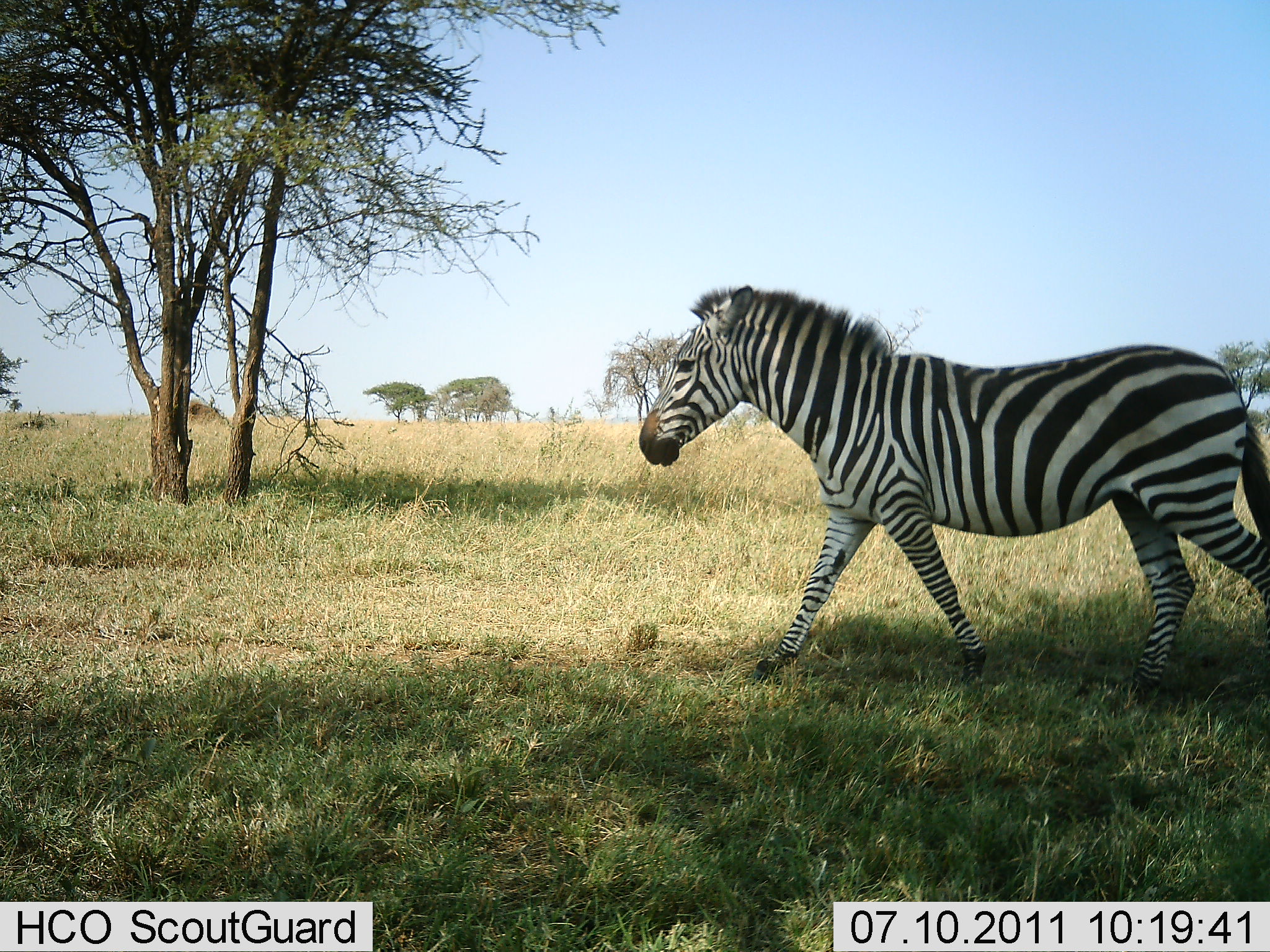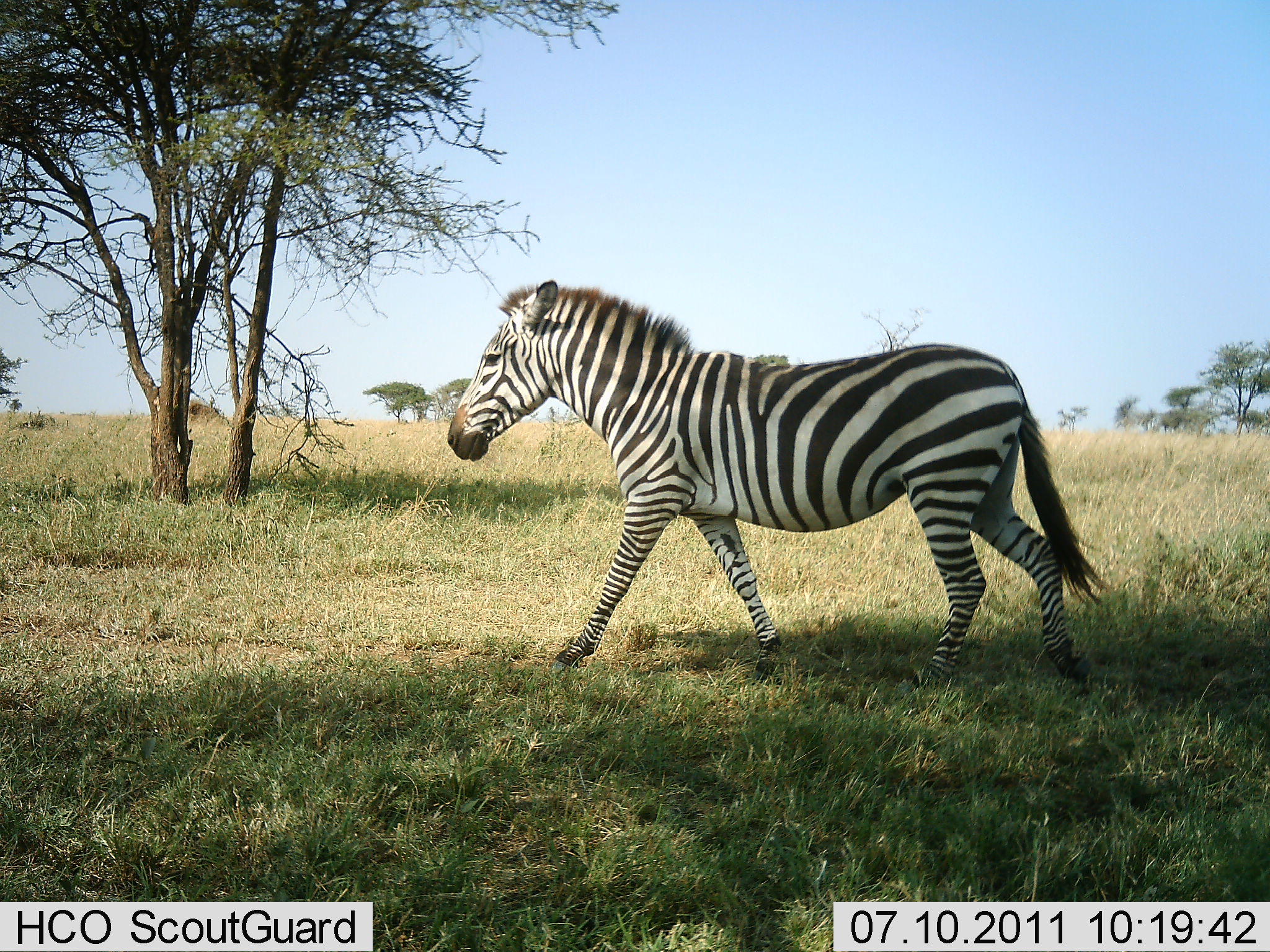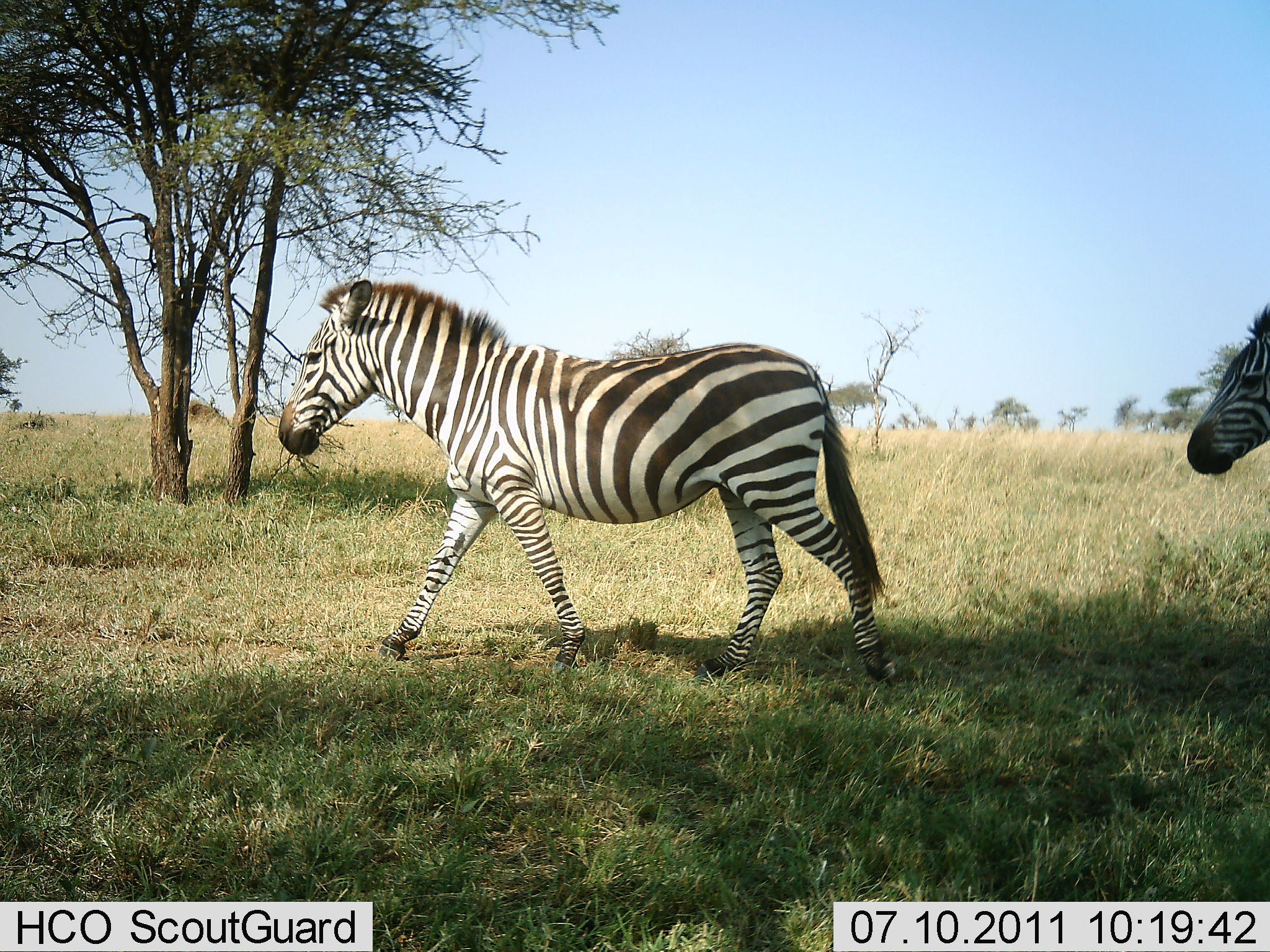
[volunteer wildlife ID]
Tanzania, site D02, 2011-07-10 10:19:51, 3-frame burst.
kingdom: Animalia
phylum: Chordata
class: Mammalia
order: Perissodactyla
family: Equidae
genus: Equus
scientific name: Equus quagga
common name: plains zebra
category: zebra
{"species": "zebra (plains zebra) (Equus quagga)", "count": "2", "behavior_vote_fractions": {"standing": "0%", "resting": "0%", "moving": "100%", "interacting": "0%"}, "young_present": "0%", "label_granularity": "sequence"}